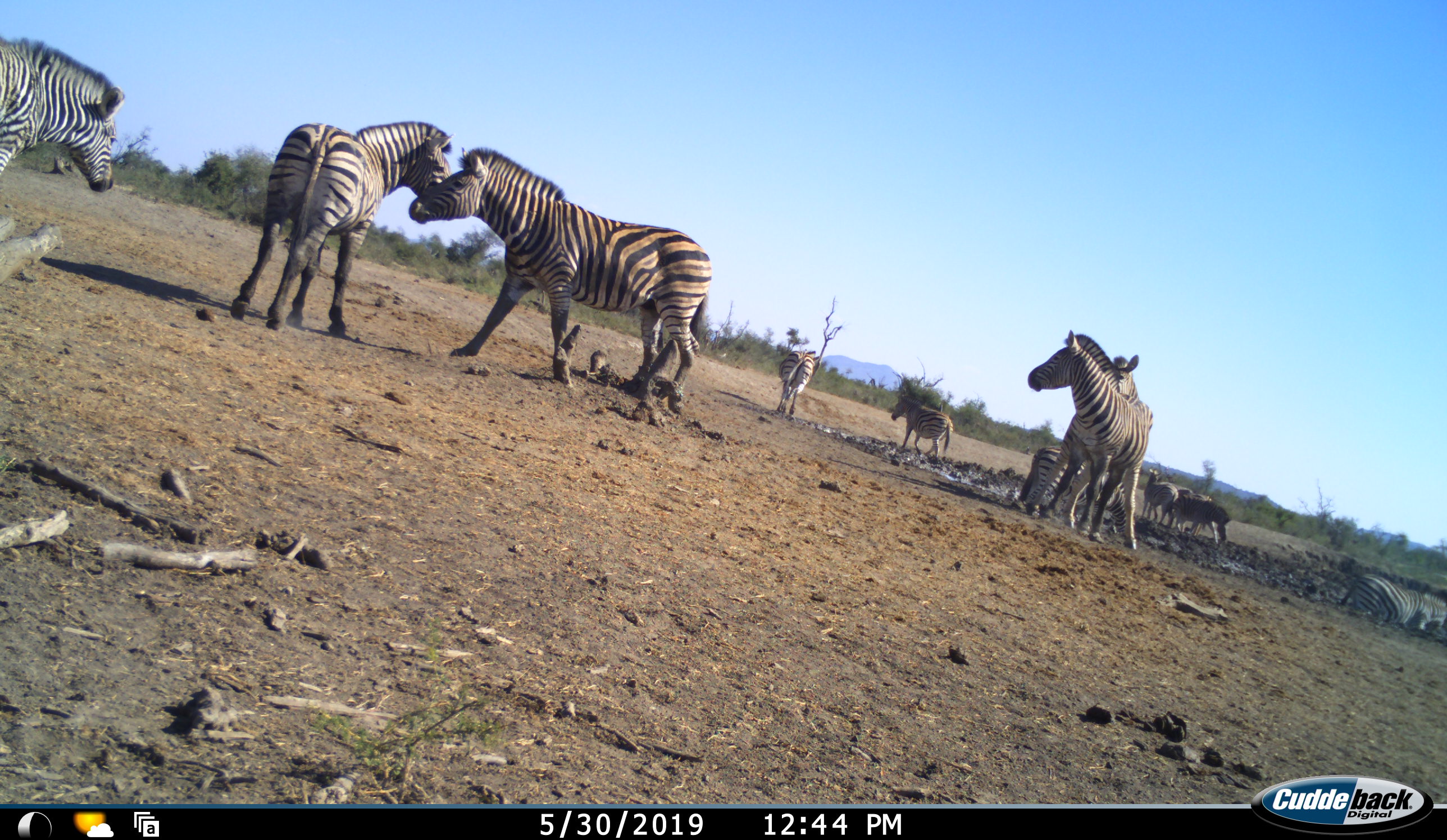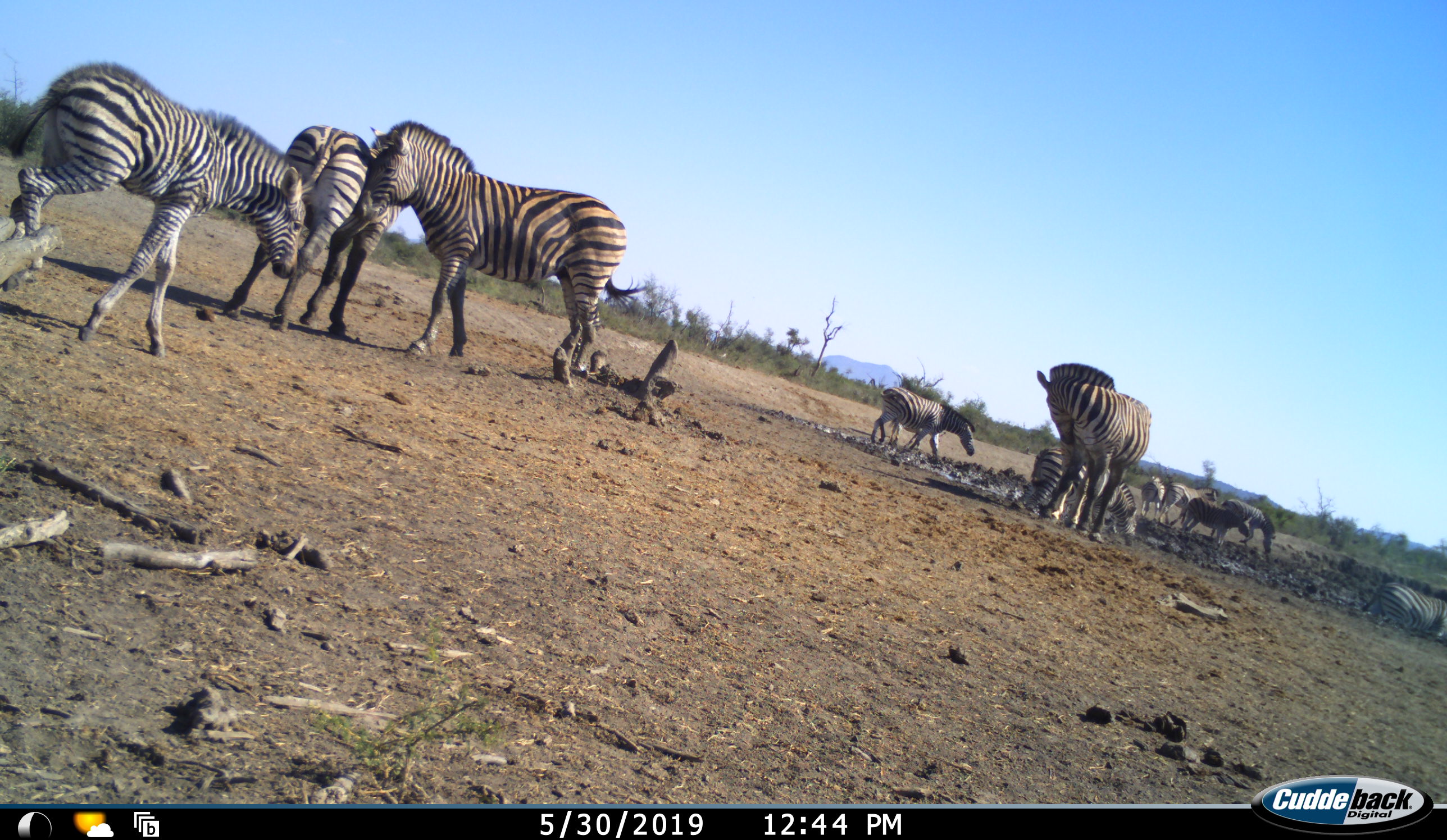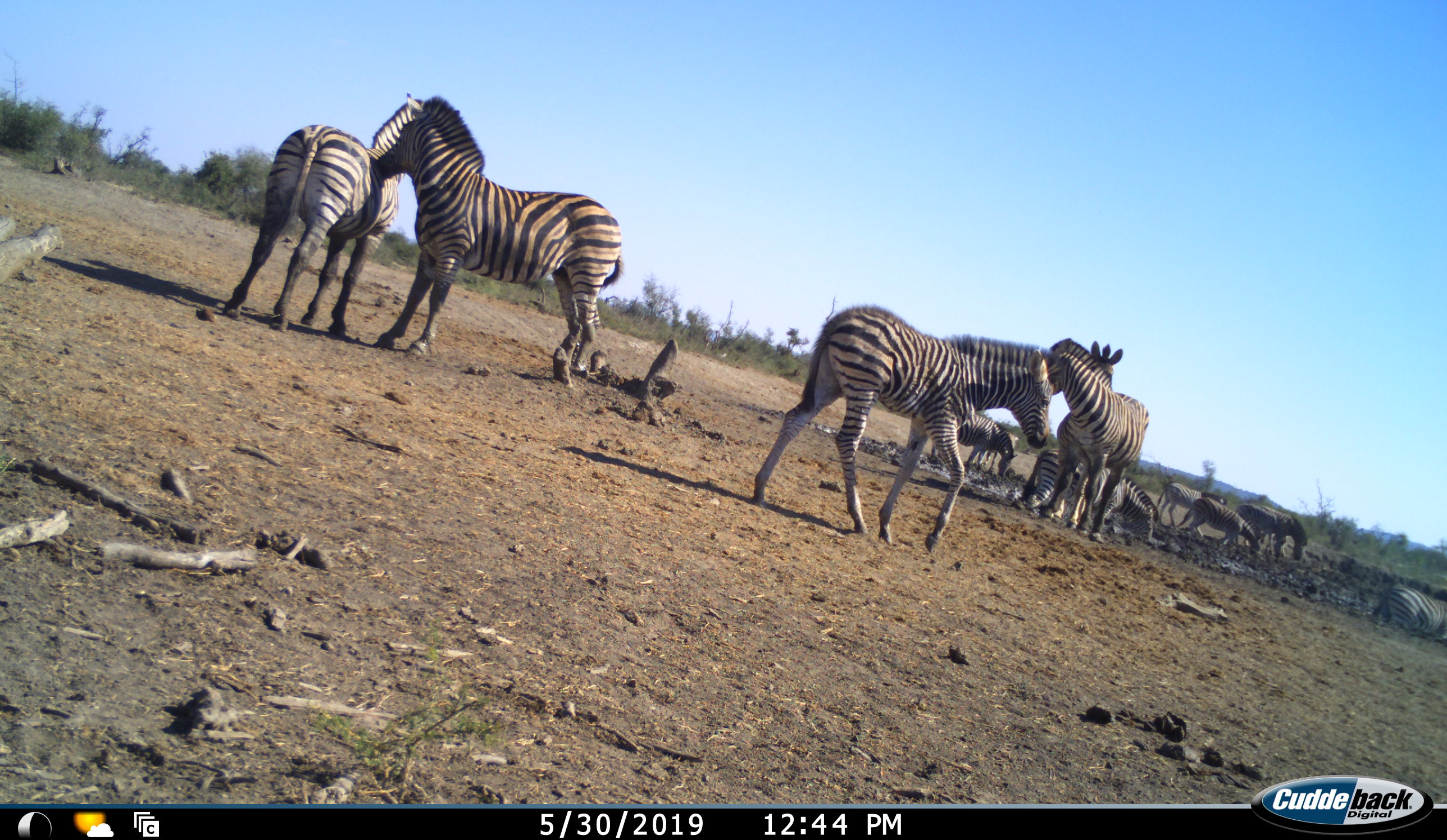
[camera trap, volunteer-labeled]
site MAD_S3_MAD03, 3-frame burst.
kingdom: Animalia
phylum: Chordata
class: Mammalia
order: Perissodactyla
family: Equidae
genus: Equus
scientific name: Equus quagga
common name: plains zebra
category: zebraplains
Zebraplains (plains zebra) (Equus quagga), count 11-50. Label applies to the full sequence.